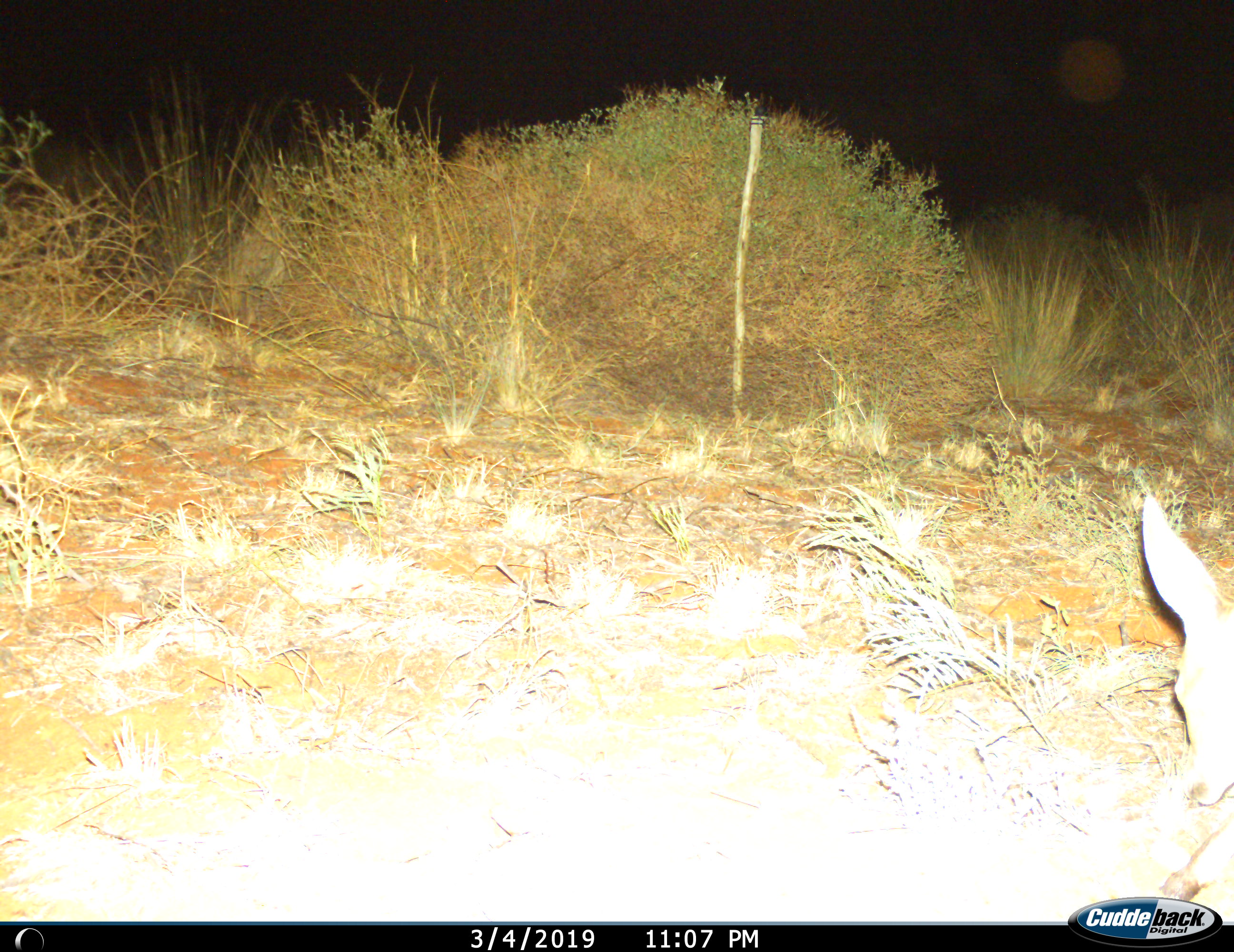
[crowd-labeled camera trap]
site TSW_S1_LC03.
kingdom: Animalia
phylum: Chordata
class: Mammalia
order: Artiodactyla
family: Bovidae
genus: Sylvicapra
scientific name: Sylvicapra grimmia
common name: common duiker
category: duikercommongrey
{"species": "duikercommongrey (common duiker) (Sylvicapra grimmia)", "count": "1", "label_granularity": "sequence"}